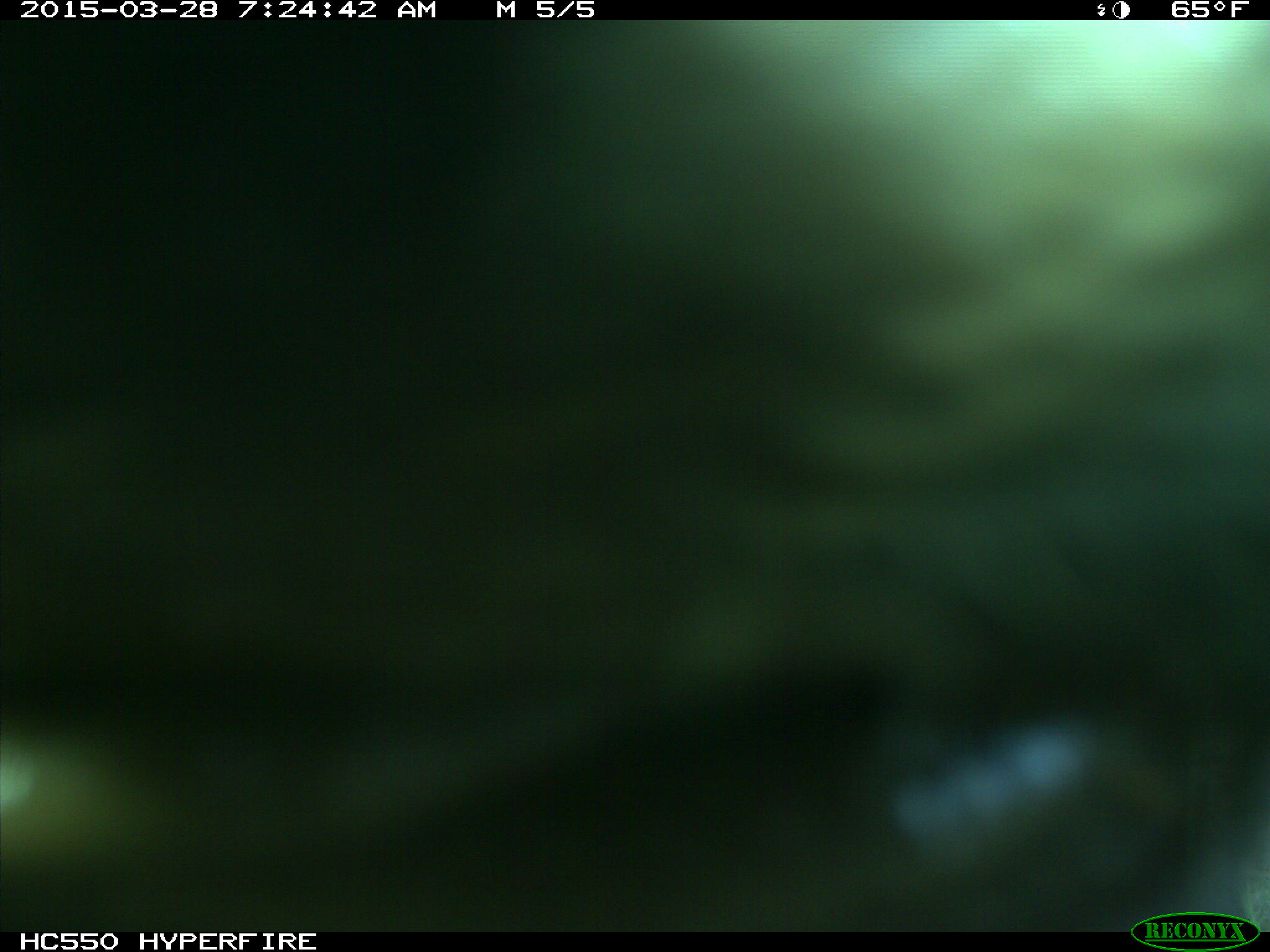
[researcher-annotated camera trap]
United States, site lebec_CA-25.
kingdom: Animalia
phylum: Chordata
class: Mammalia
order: Artiodactyla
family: Bovidae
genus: Bos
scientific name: Bos taurus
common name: domestic cow